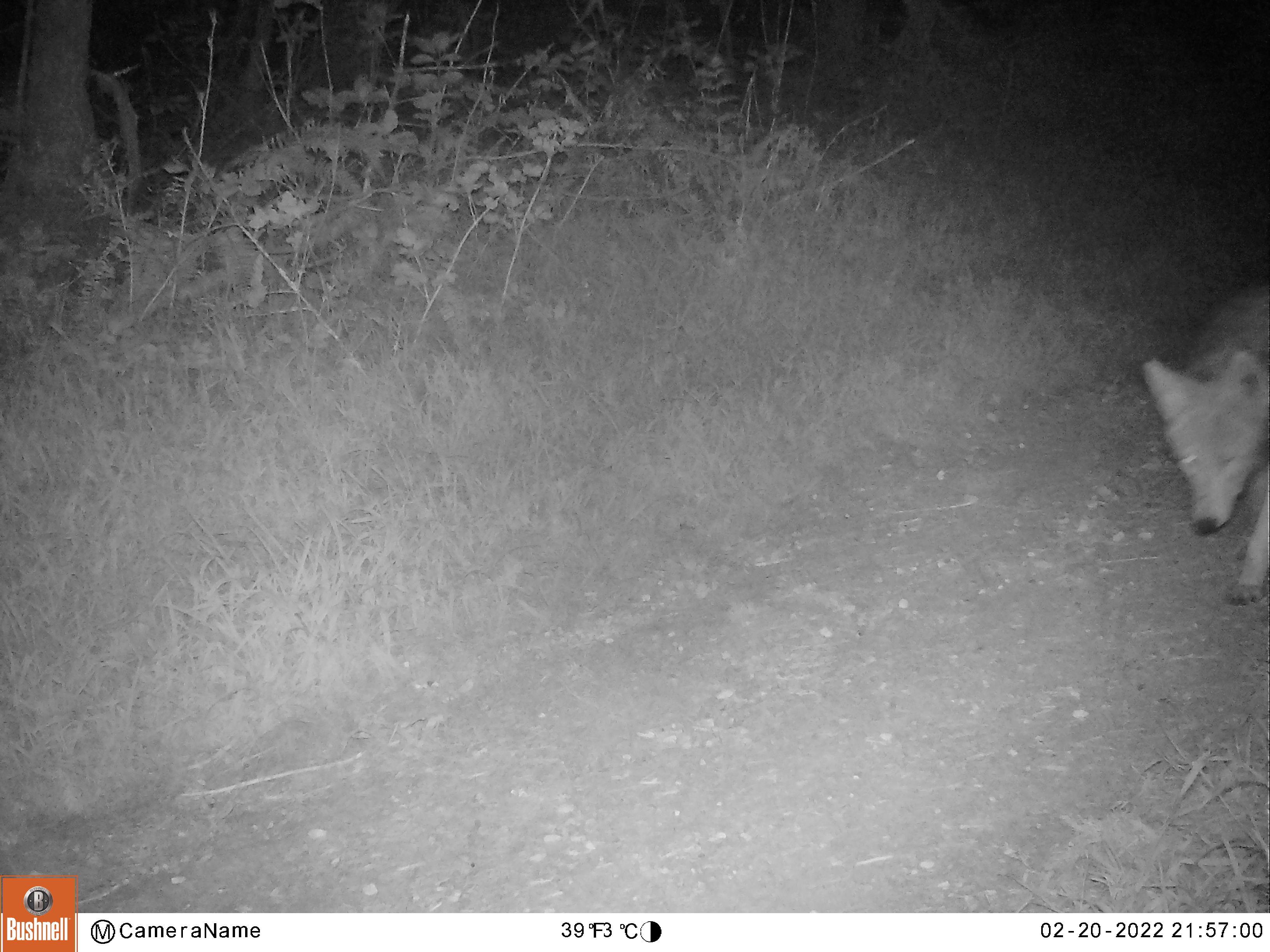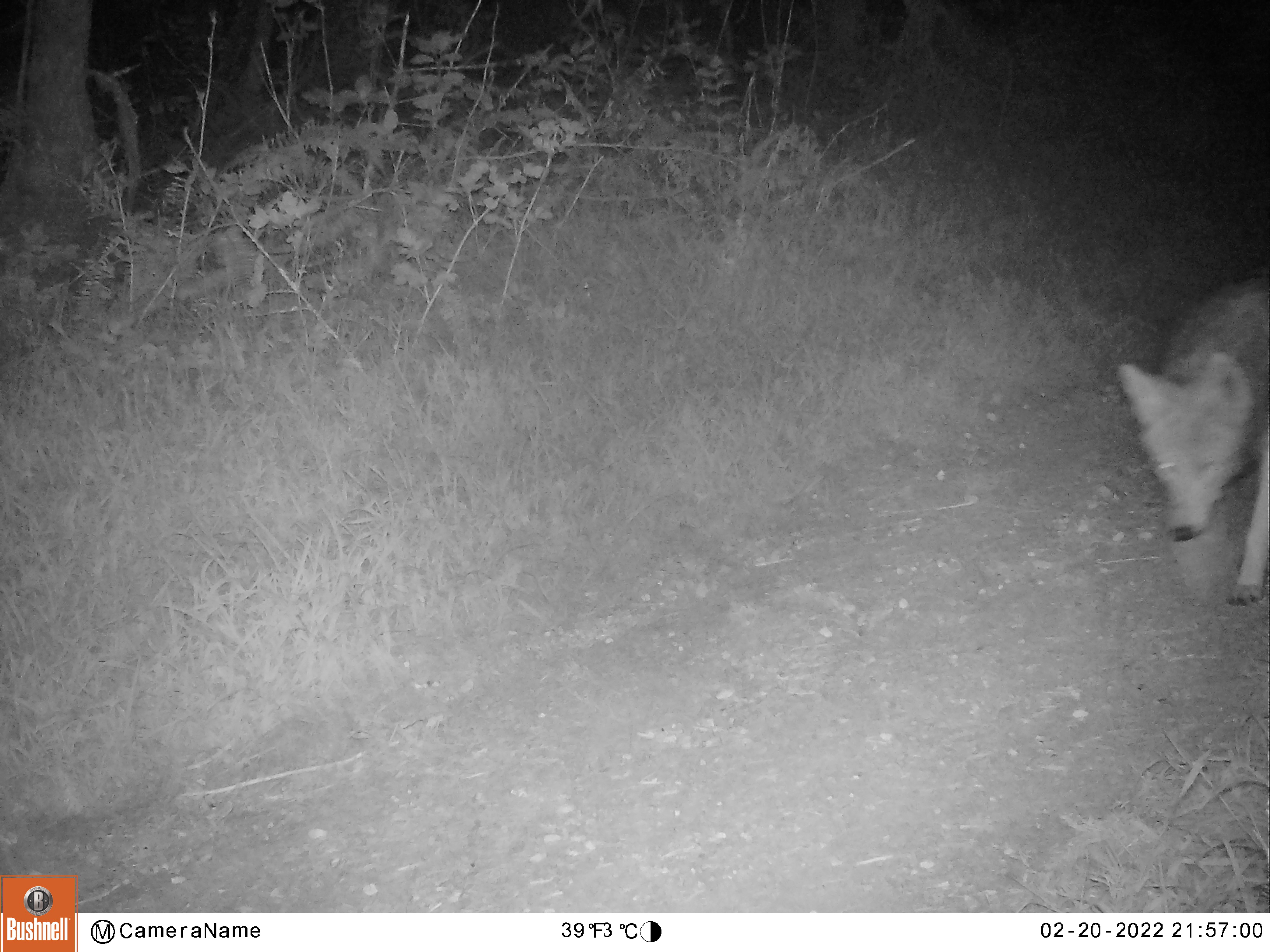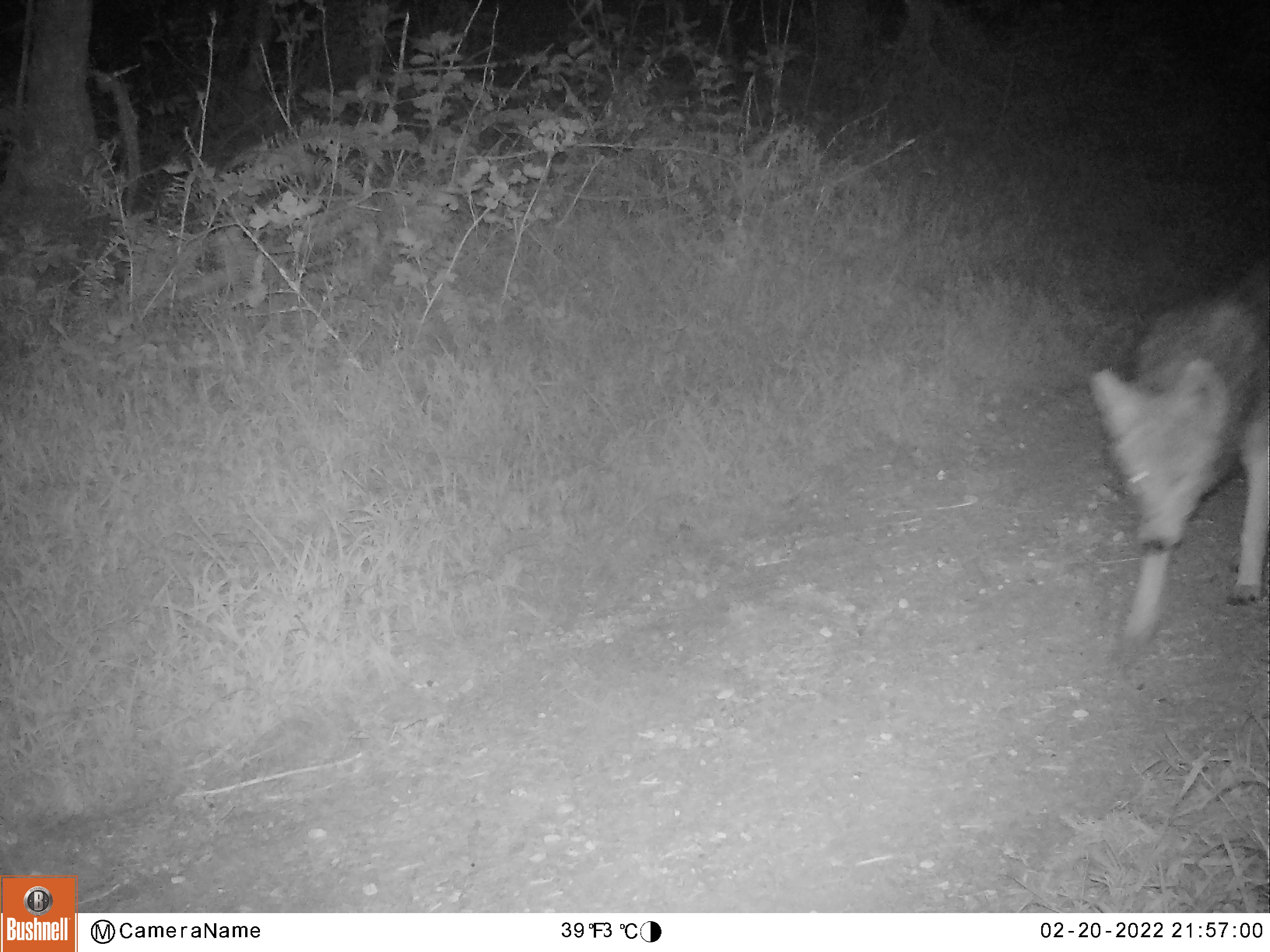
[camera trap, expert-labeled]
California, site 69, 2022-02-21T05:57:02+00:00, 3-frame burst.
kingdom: Animalia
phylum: Chordata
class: Mammalia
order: Carnivora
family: Canidae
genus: Canis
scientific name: Canis latrans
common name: coyote